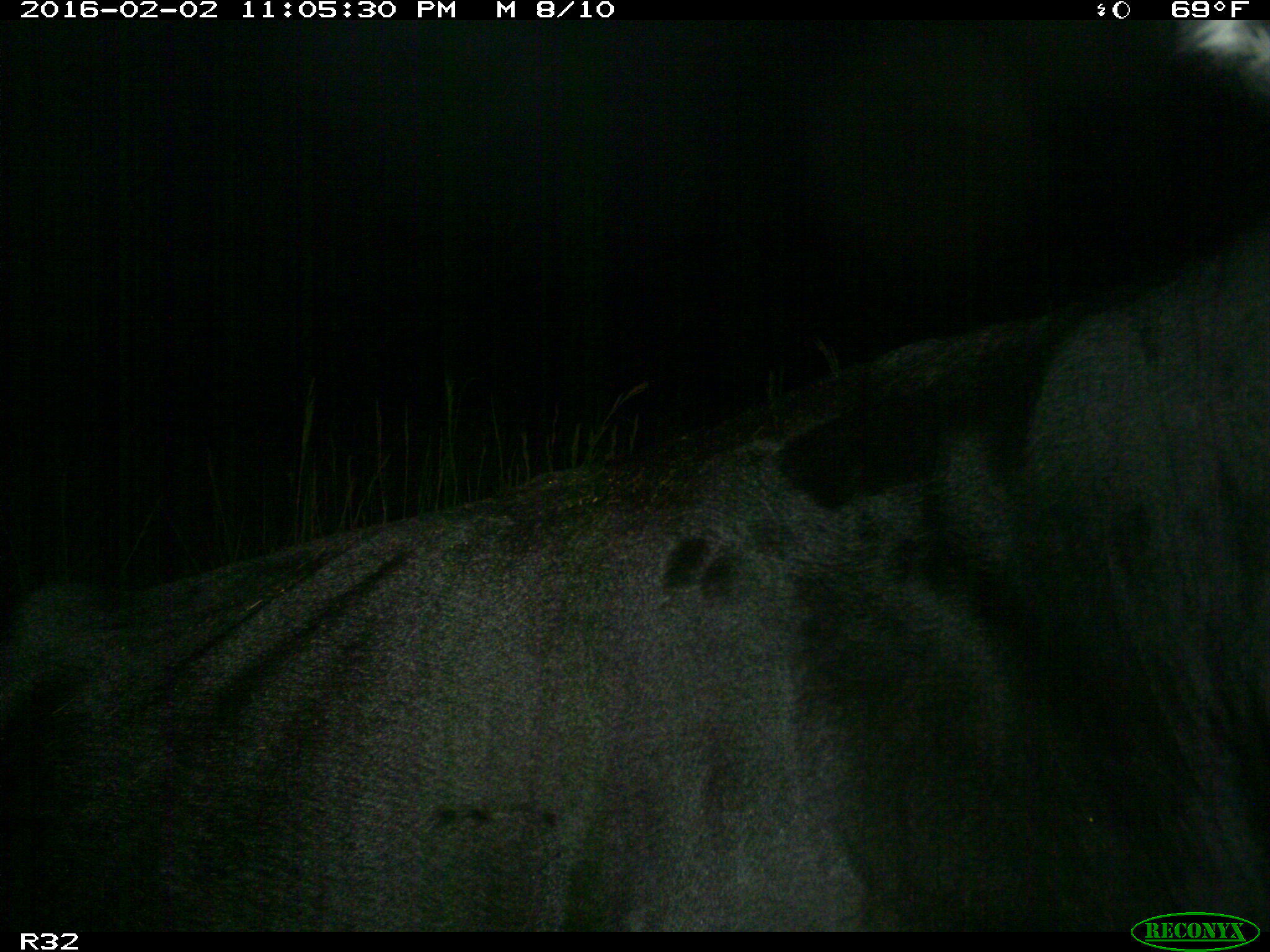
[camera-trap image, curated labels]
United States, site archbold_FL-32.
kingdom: Animalia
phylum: Chordata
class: Mammalia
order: Artiodactyla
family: Bovidae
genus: Bos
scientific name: Bos taurus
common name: domestic cow